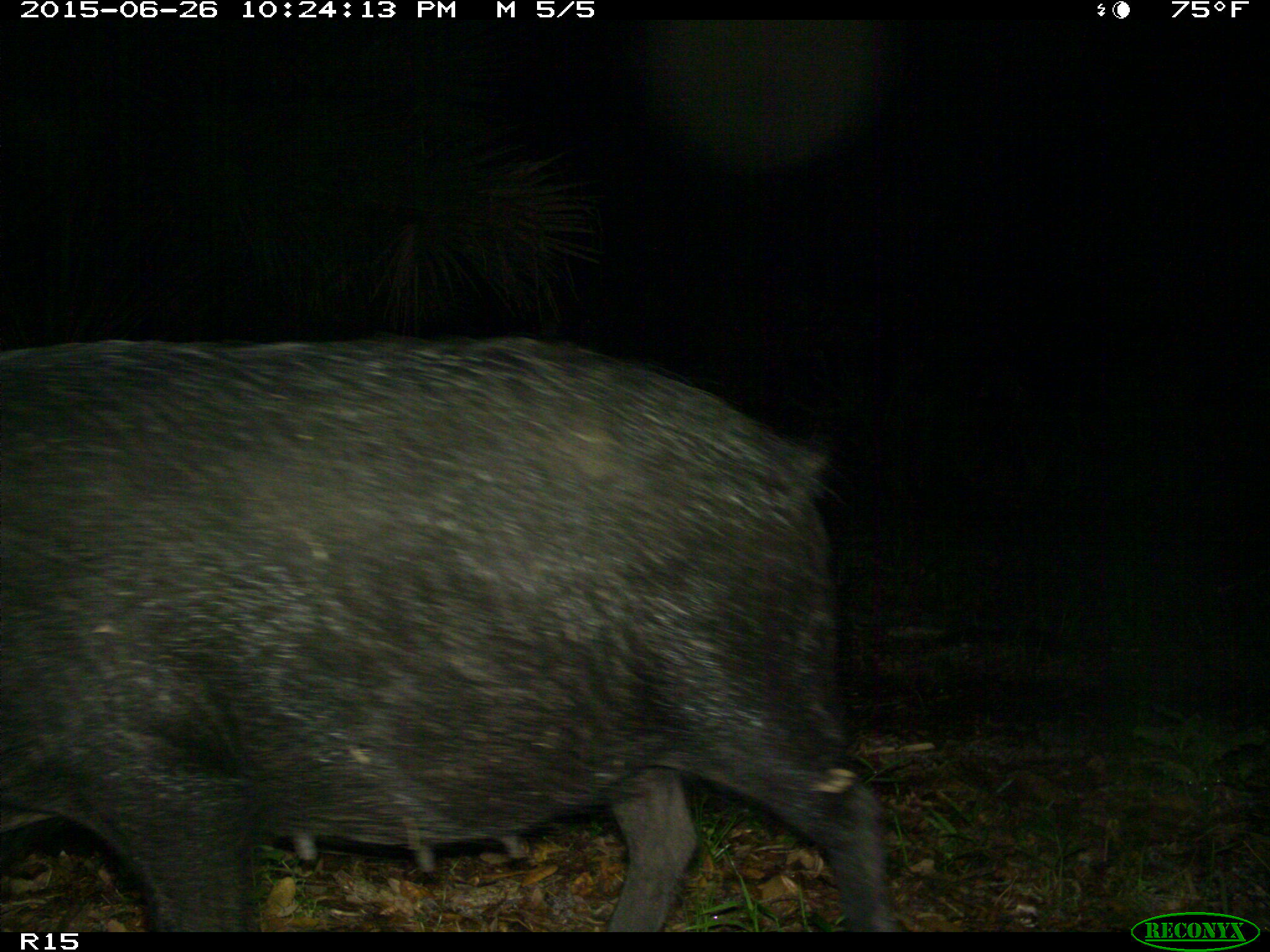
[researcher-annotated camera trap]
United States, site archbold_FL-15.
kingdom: Animalia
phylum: Chordata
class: Mammalia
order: Artiodactyla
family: Suidae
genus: Sus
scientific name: Sus scrofa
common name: wild boar